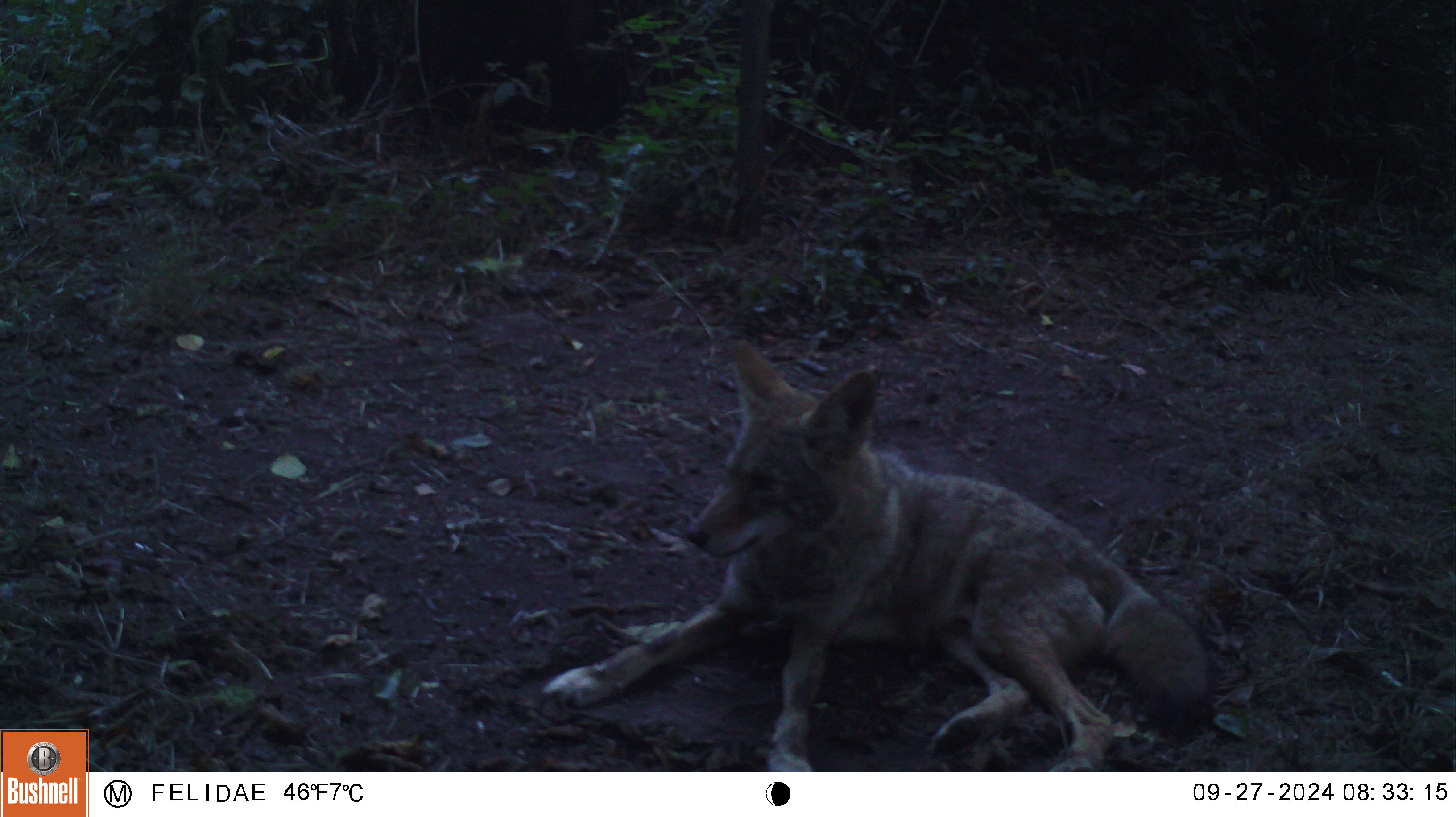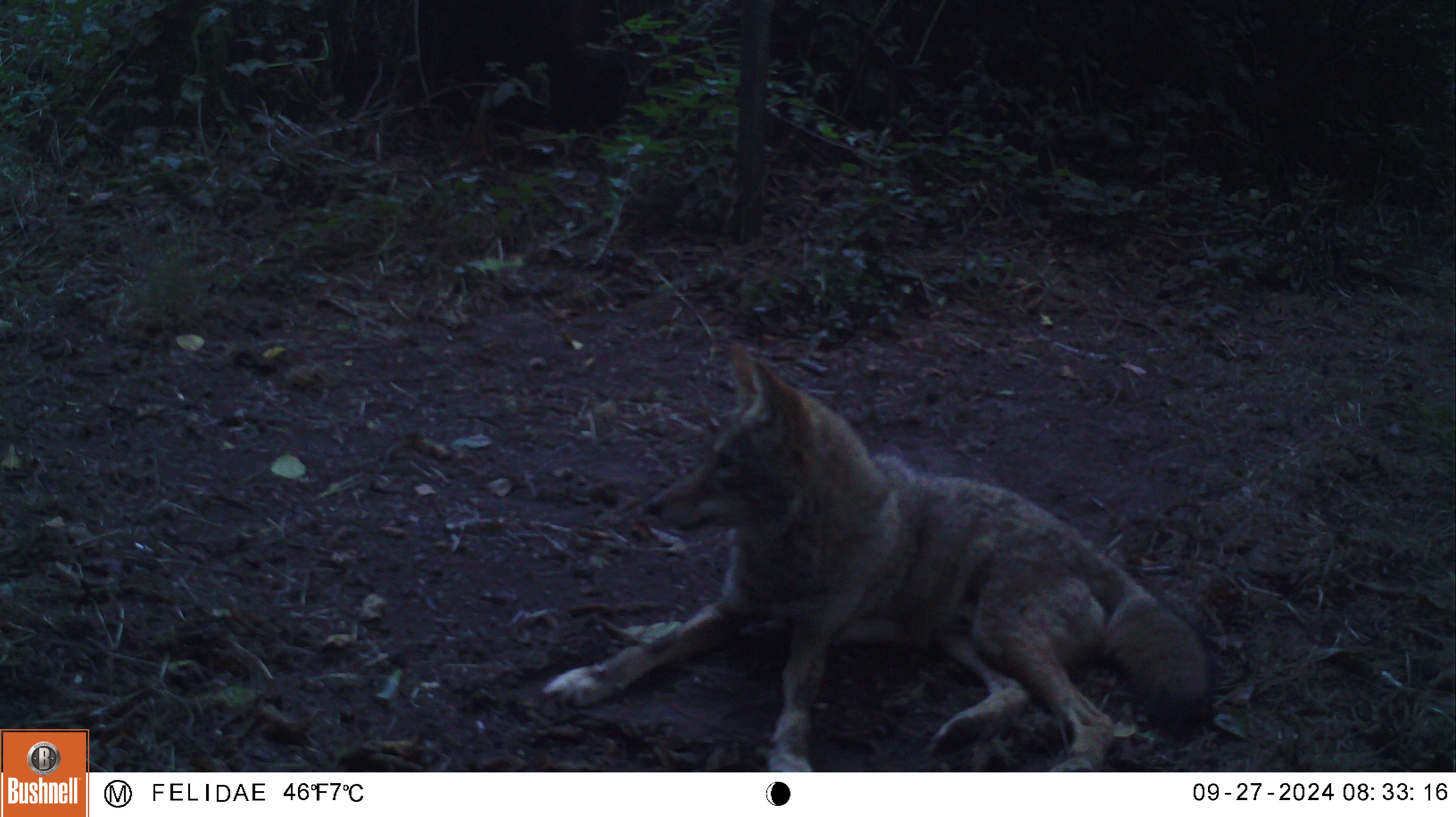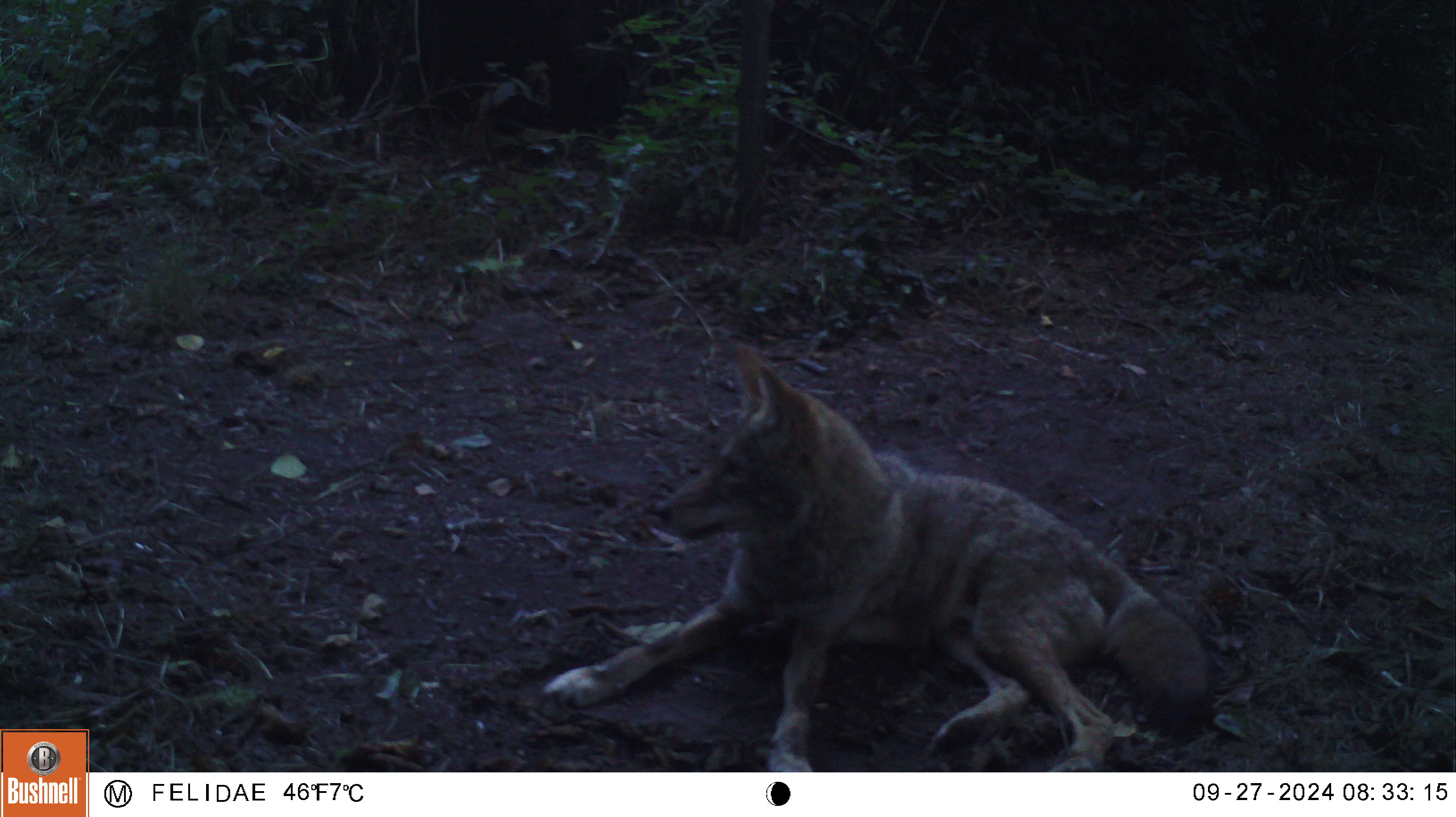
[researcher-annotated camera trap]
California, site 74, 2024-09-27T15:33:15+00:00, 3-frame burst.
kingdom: Animalia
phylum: Chordata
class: Mammalia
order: Carnivora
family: Canidae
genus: Canis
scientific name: Canis latrans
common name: coyote